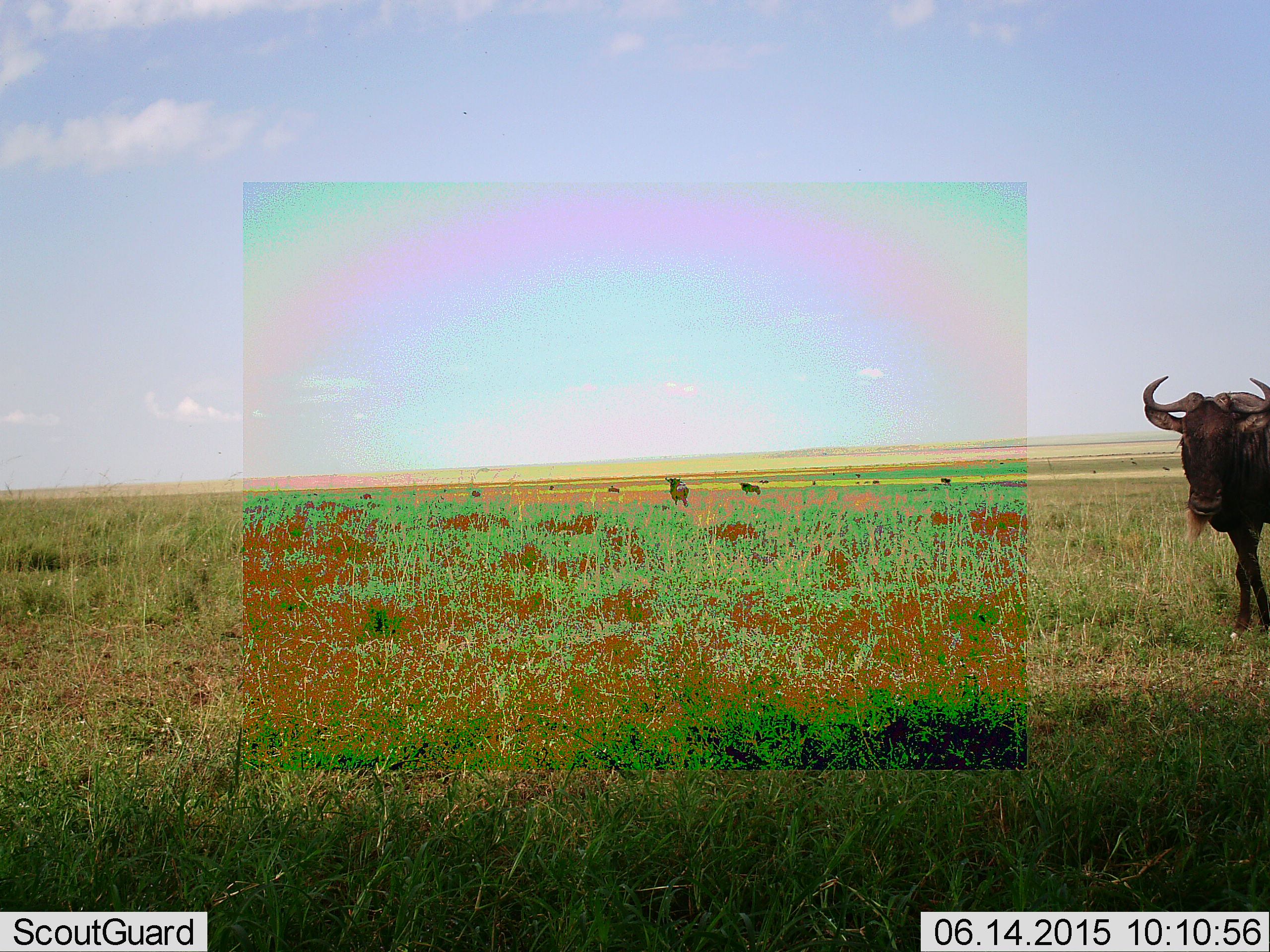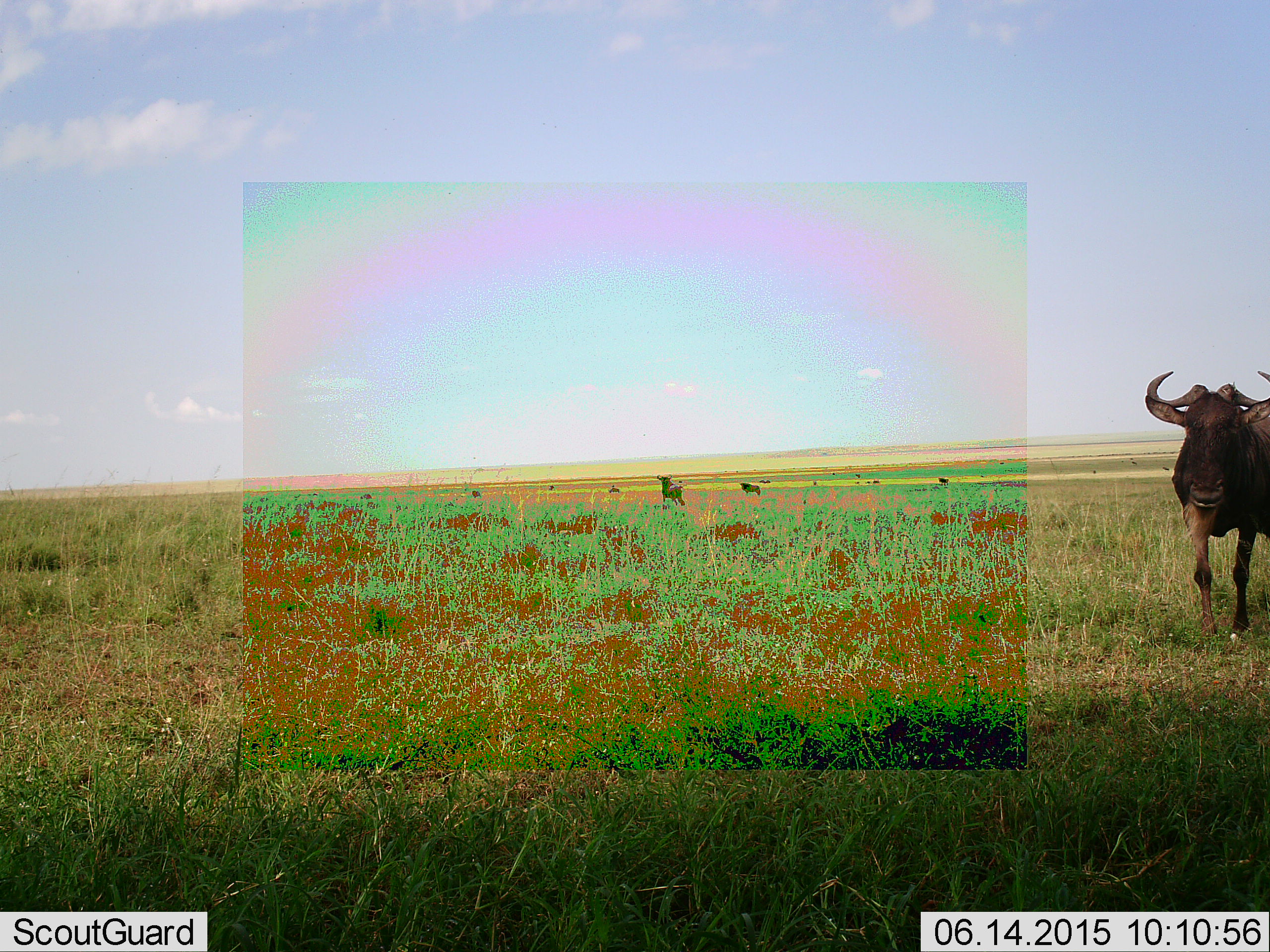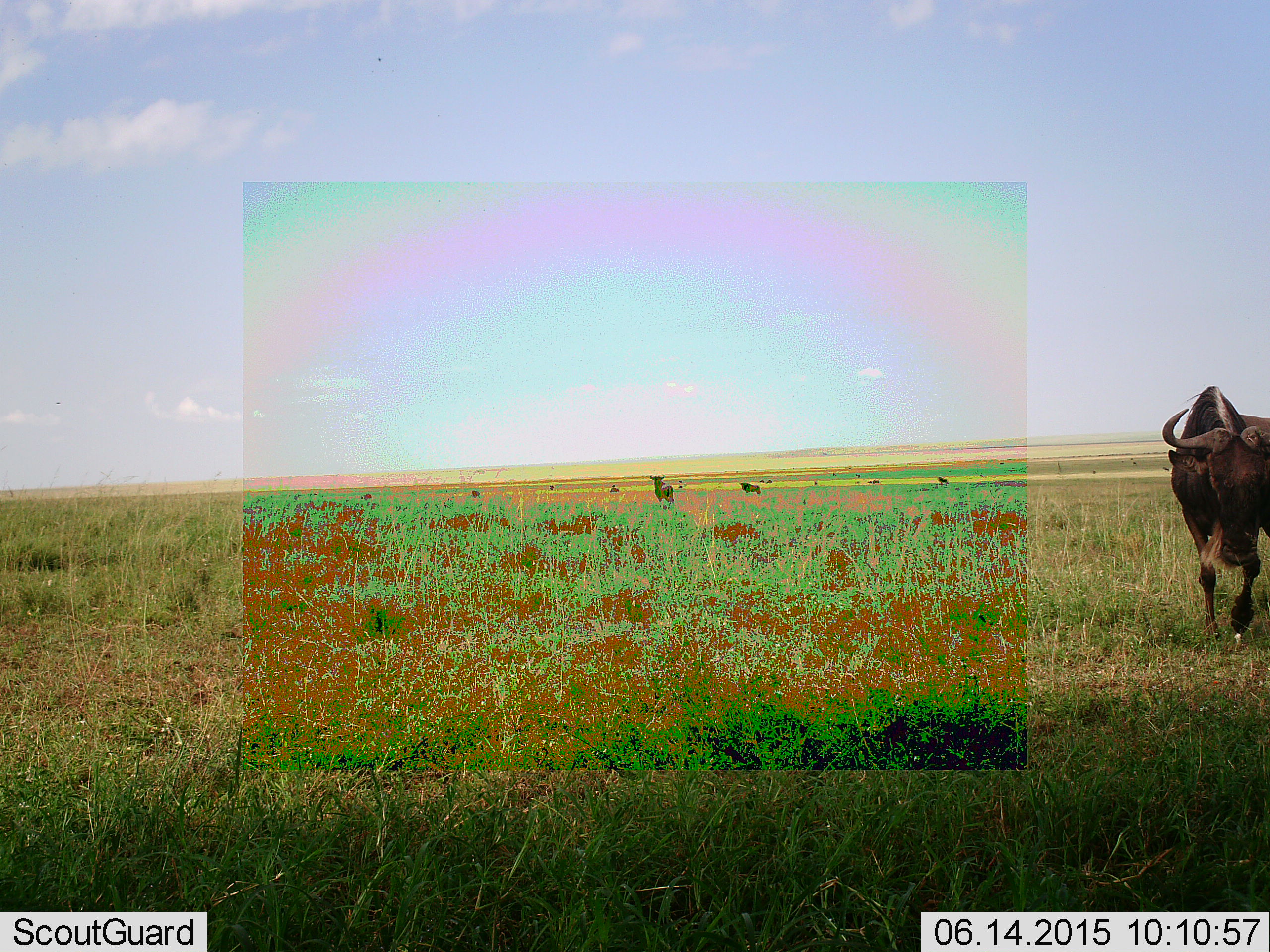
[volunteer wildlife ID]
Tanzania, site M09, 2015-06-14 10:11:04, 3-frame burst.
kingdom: Animalia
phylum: Chordata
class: Mammalia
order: Artiodactyla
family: Bovidae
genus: Connochaetes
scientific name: Connochaetes taurinus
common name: blue wildebeest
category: wildebeest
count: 6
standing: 40%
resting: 0%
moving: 80%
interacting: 0%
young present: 0%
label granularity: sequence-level